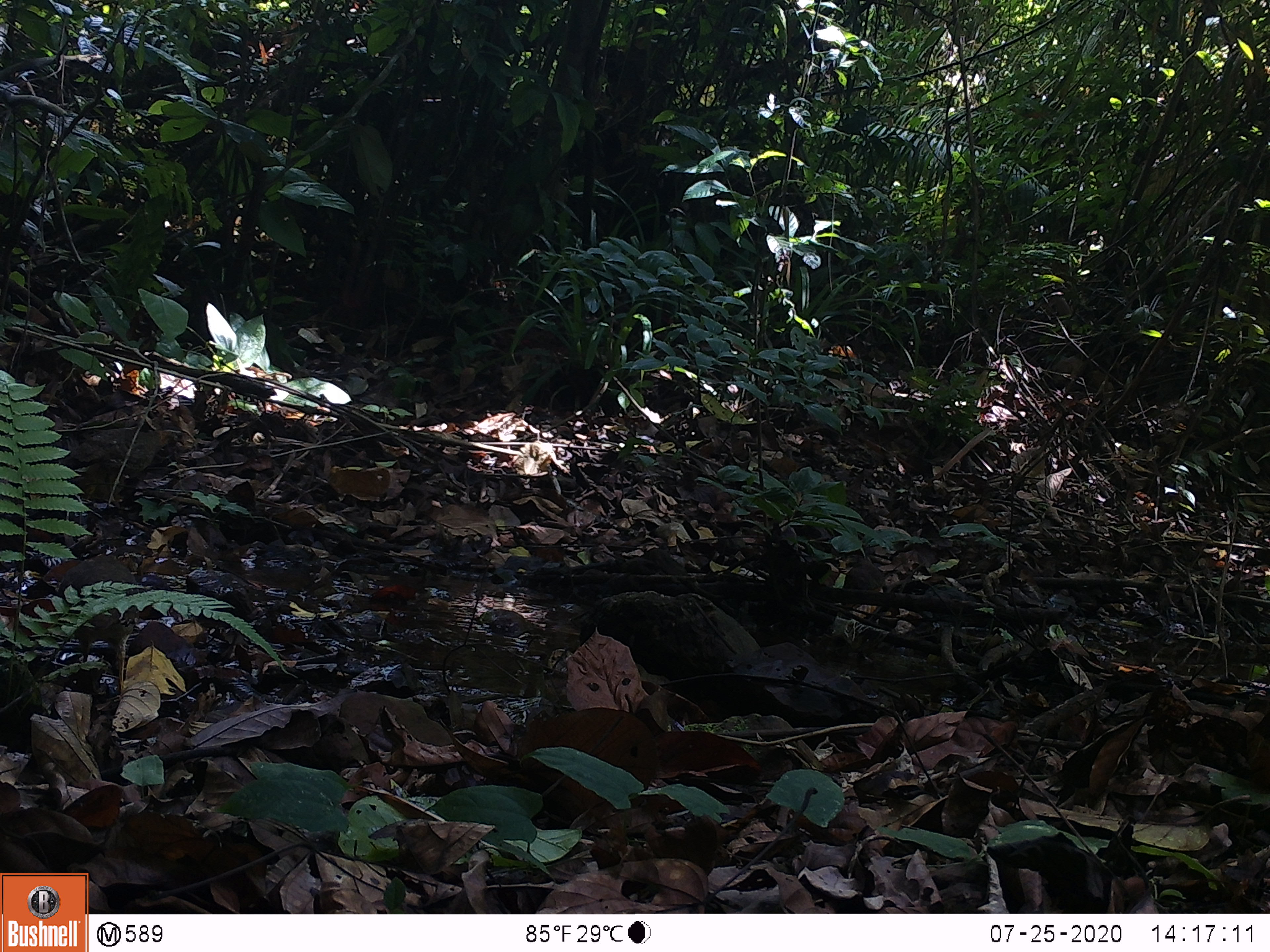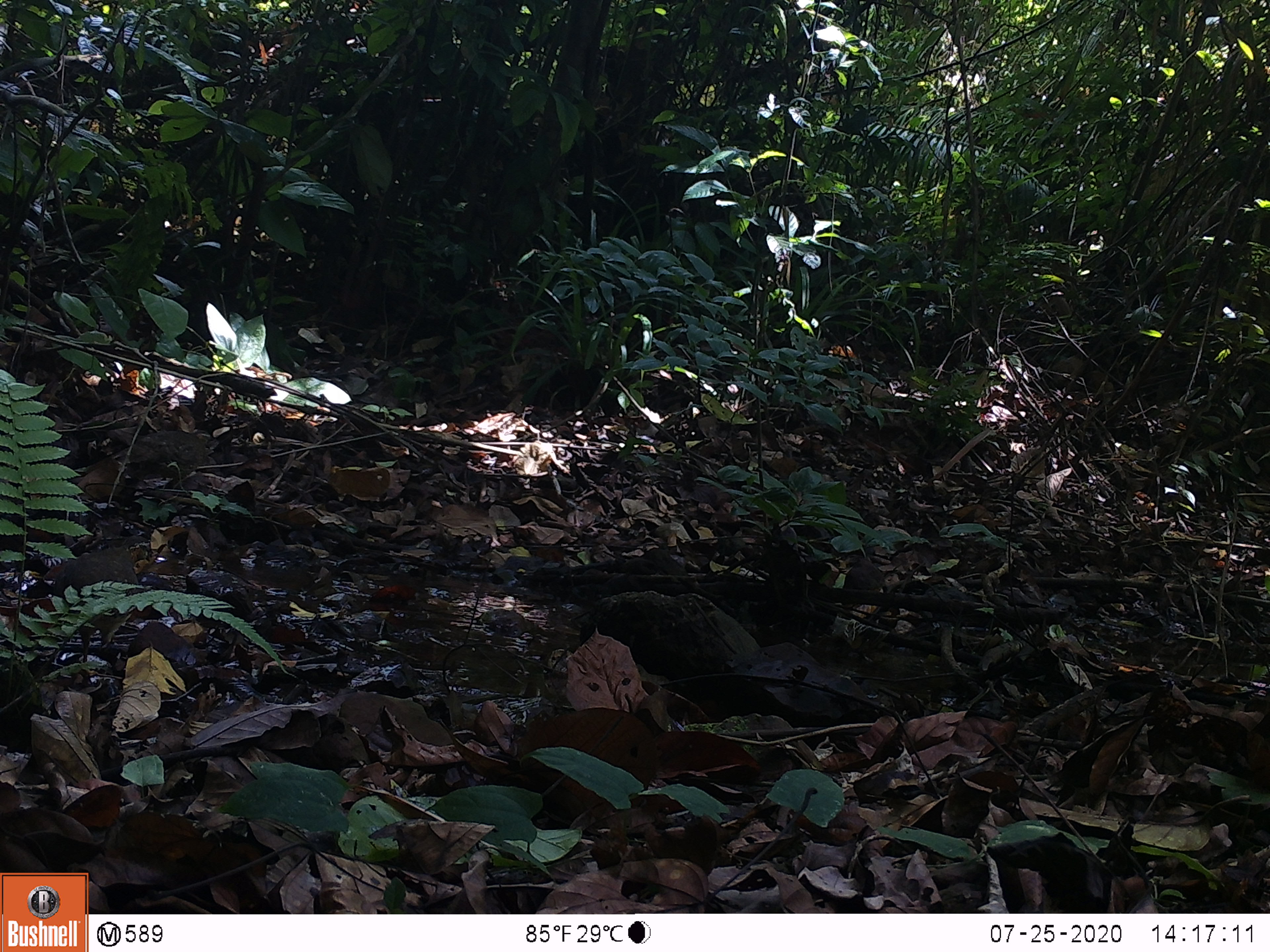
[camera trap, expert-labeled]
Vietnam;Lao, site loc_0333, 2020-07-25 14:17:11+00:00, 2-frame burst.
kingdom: Animalia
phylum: Chordata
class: Aves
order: Galliformes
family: Phasianidae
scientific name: Phasianidae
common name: partridge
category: unidentified partridge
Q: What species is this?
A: Unidentified partridge (partridge) (Phasianidae).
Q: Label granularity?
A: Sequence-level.